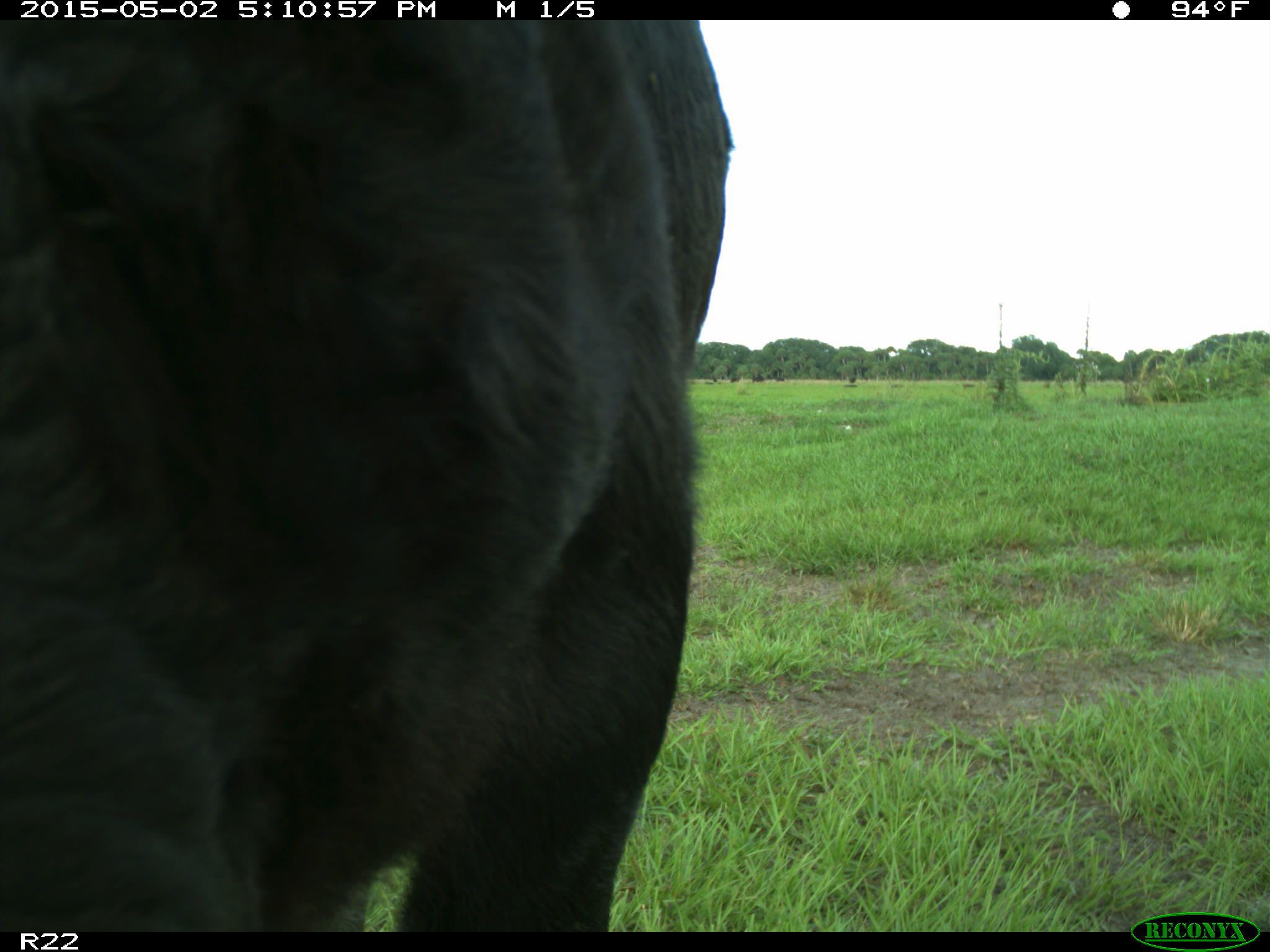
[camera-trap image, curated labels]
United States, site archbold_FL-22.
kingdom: Animalia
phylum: Chordata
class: Mammalia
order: Artiodactyla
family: Bovidae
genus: Bos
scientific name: Bos taurus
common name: domestic cow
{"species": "Bos taurus (domestic cow)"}